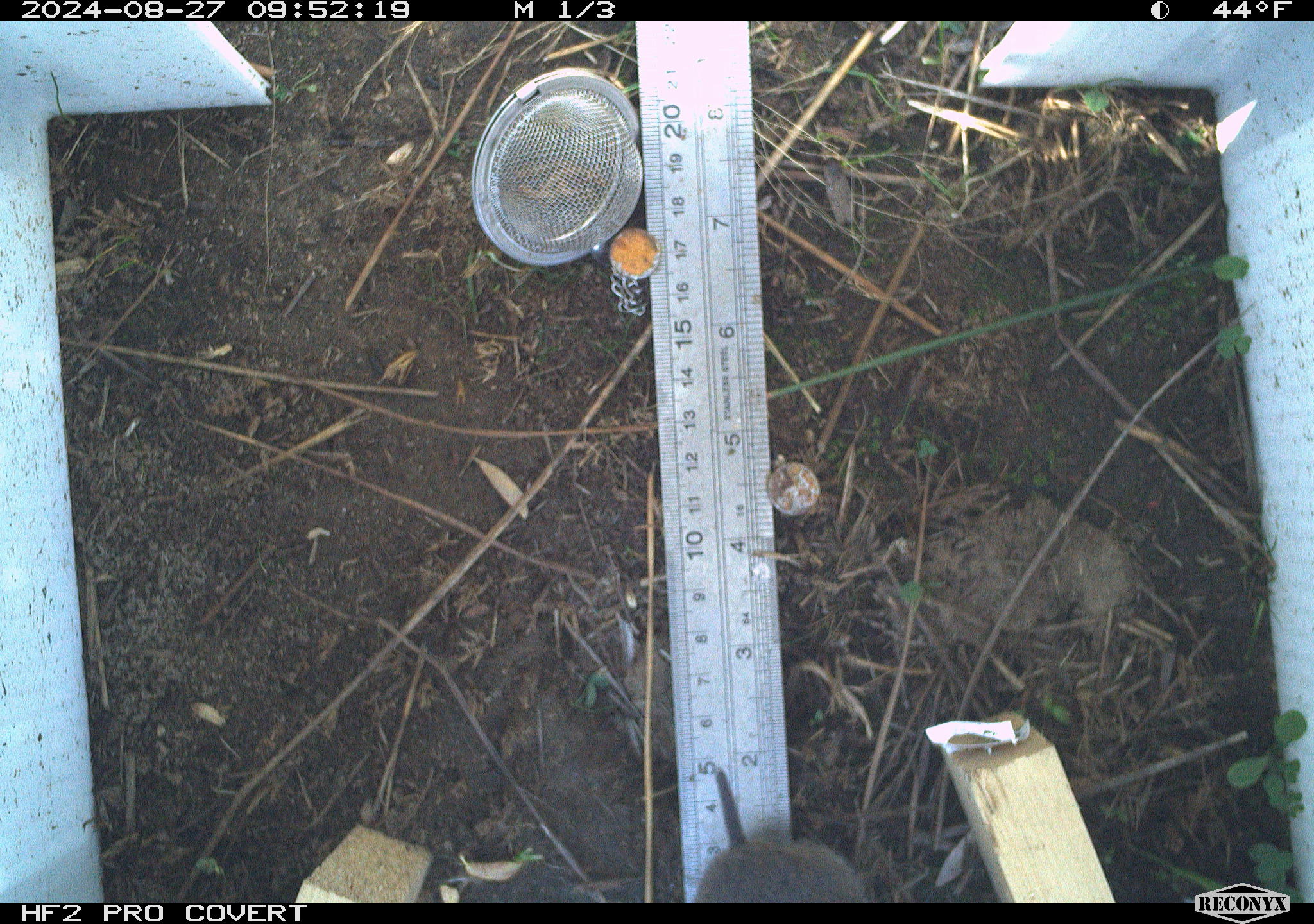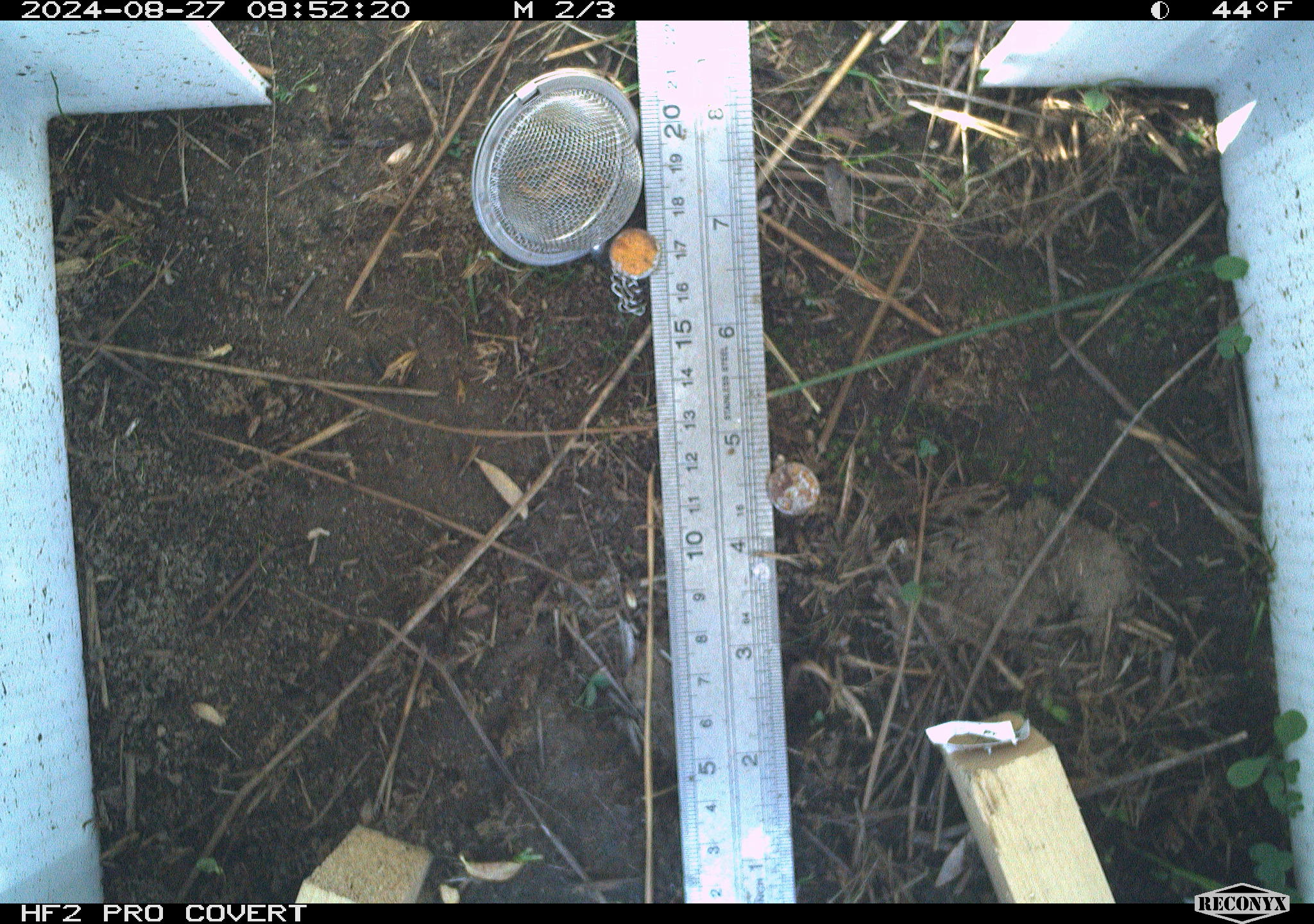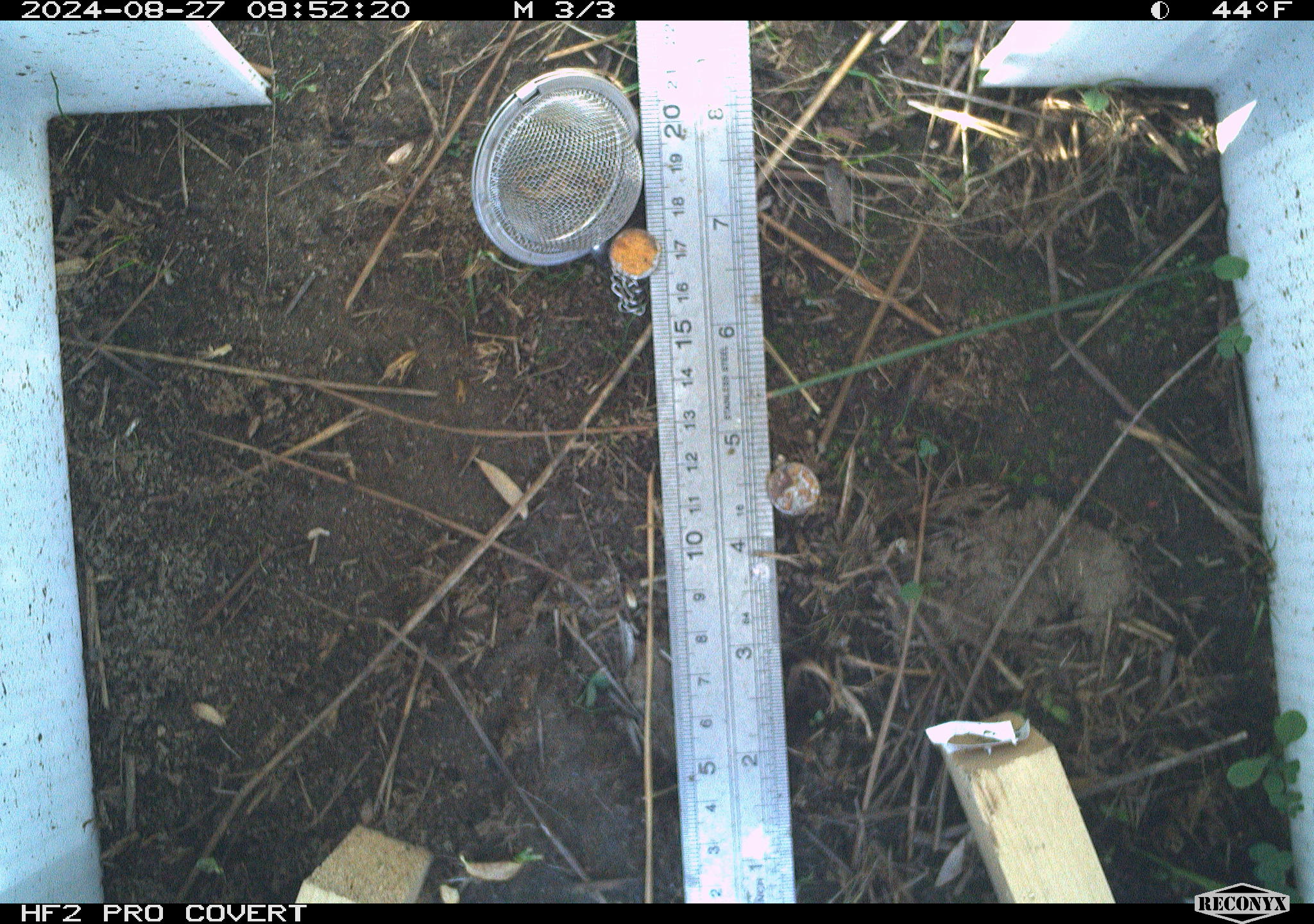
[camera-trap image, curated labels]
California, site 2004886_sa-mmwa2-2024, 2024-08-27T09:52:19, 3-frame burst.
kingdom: Animalia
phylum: Chordata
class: Mammalia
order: Rodentia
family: Cricetidae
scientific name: Arvicolinae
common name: voles, lemmings, and muskrats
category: arvicolinae subfamily